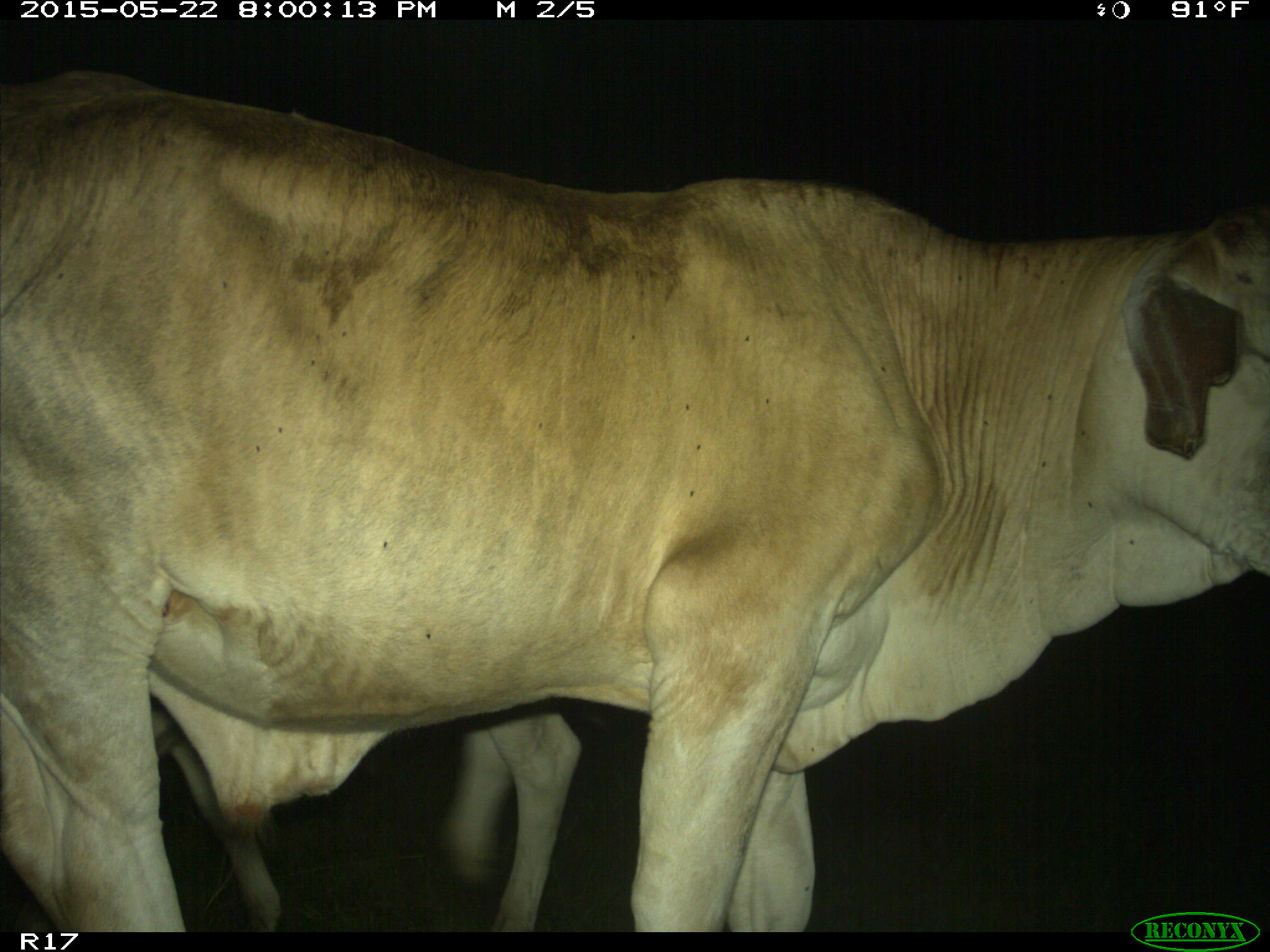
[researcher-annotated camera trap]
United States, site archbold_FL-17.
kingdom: Animalia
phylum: Chordata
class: Mammalia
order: Artiodactyla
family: Bovidae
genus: Bos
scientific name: Bos taurus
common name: domestic cow